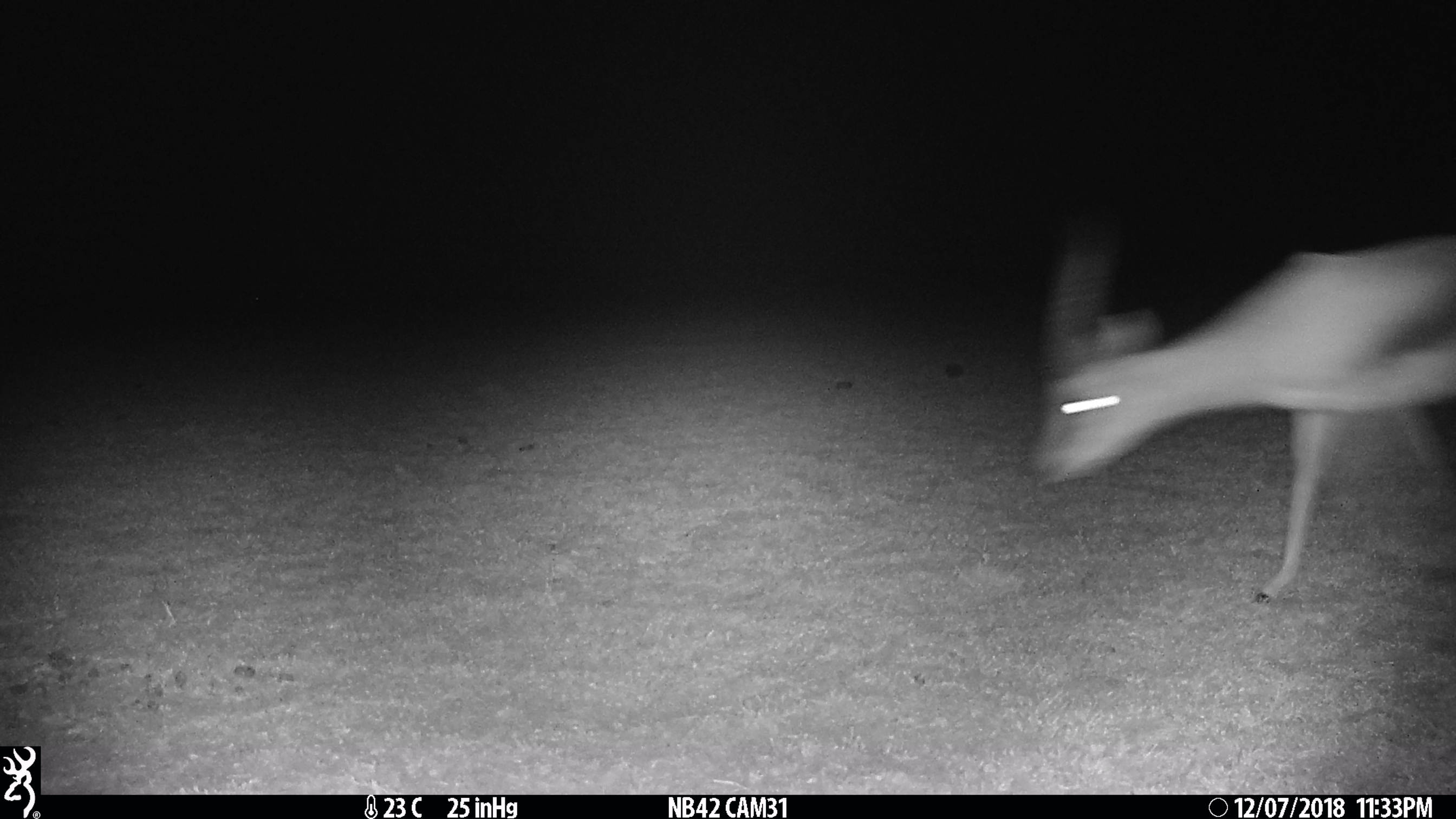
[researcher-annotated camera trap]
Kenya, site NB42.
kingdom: Animalia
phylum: Chordata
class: Mammalia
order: Artiodactyla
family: Bovidae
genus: Eudorcas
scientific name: Eudorcas thomsonii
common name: thomon's gazelle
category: gazelle thomsons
Gazelle thomsons (thomon's gazelle) (Eudorcas thomsonii).